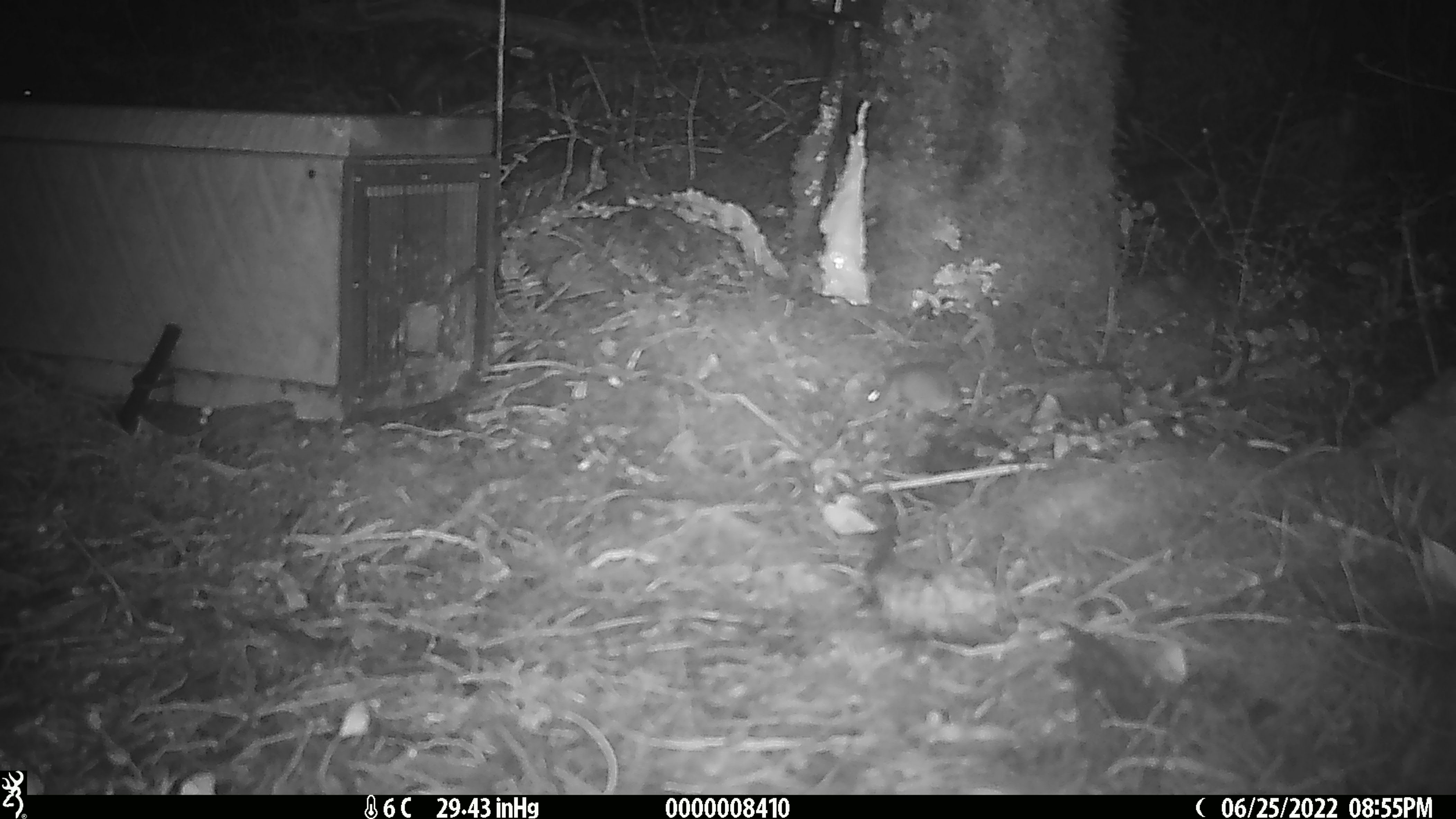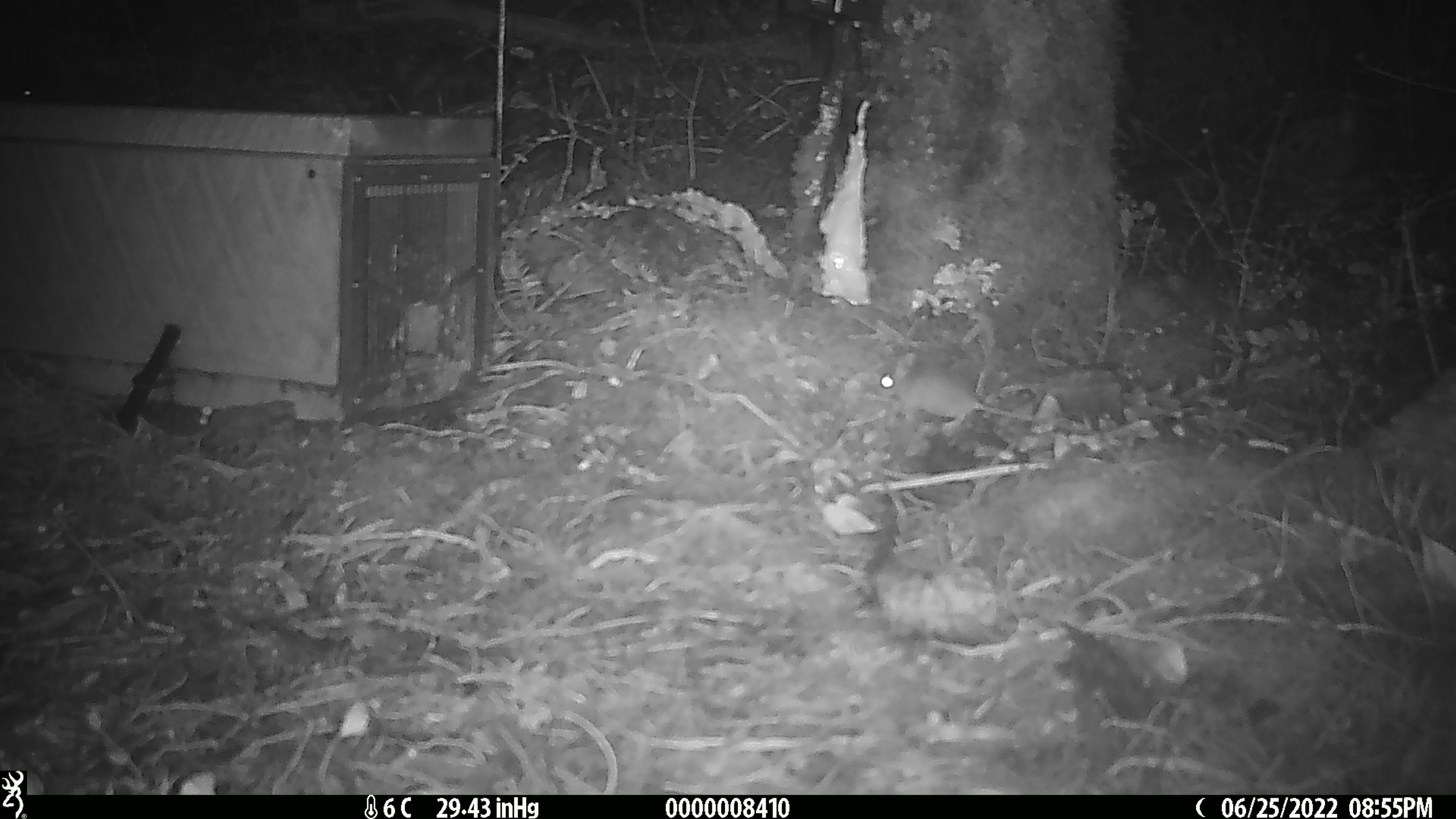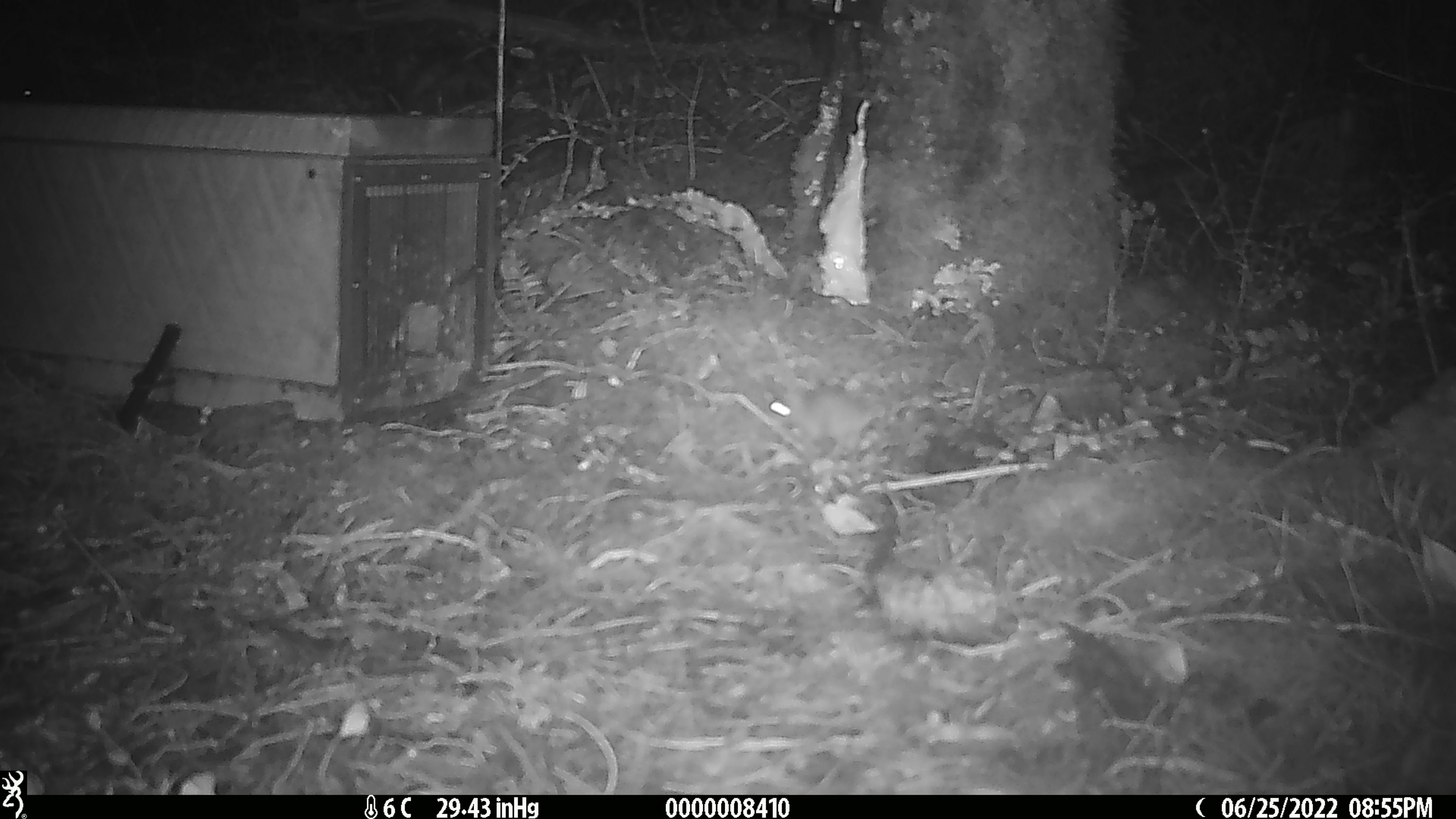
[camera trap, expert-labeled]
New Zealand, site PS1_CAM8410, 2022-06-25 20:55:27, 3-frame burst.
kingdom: Animalia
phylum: Chordata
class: Mammalia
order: Rodentia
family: Muridae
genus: Mus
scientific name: Mus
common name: mouse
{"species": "mouse (Mus)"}